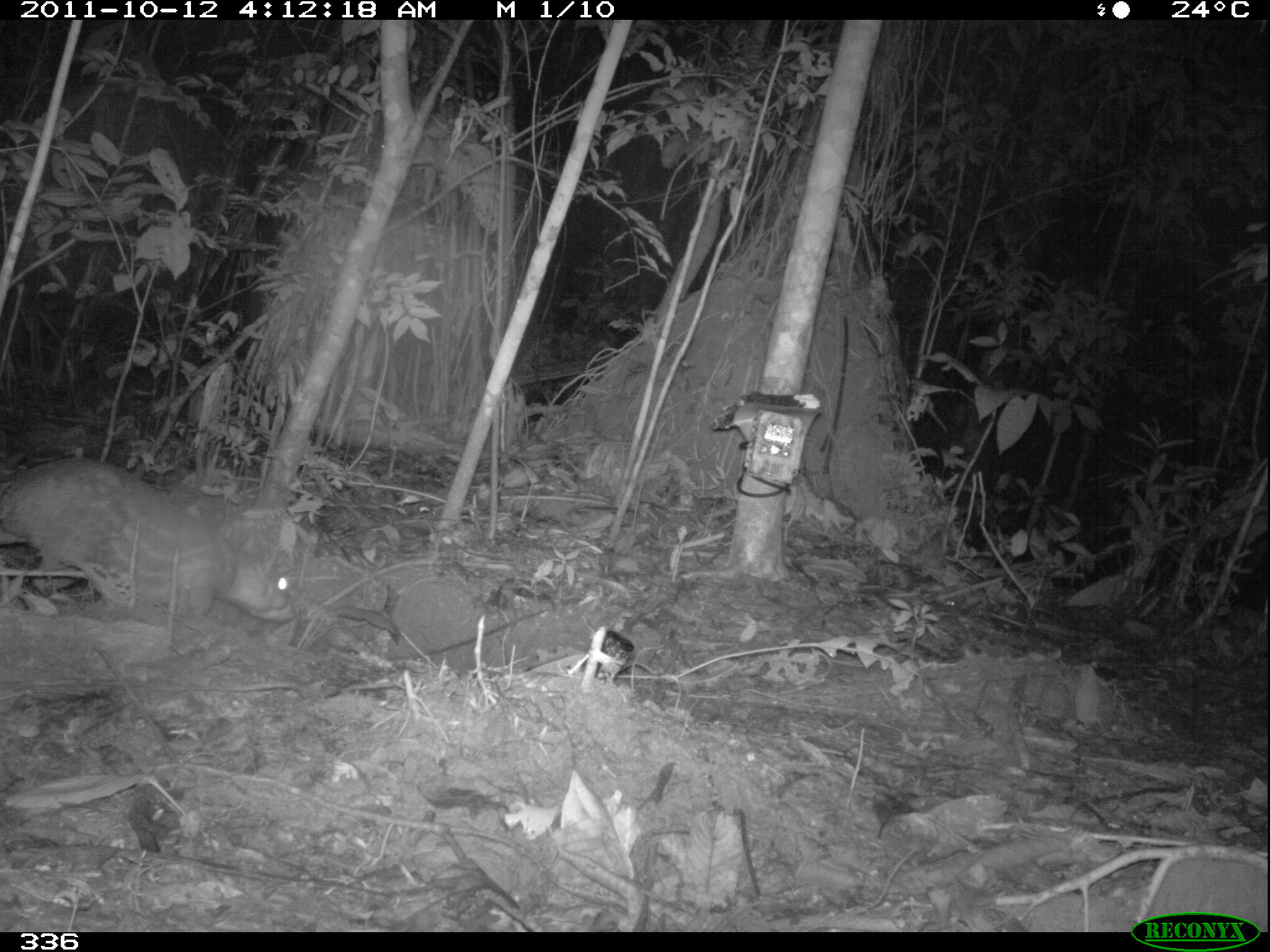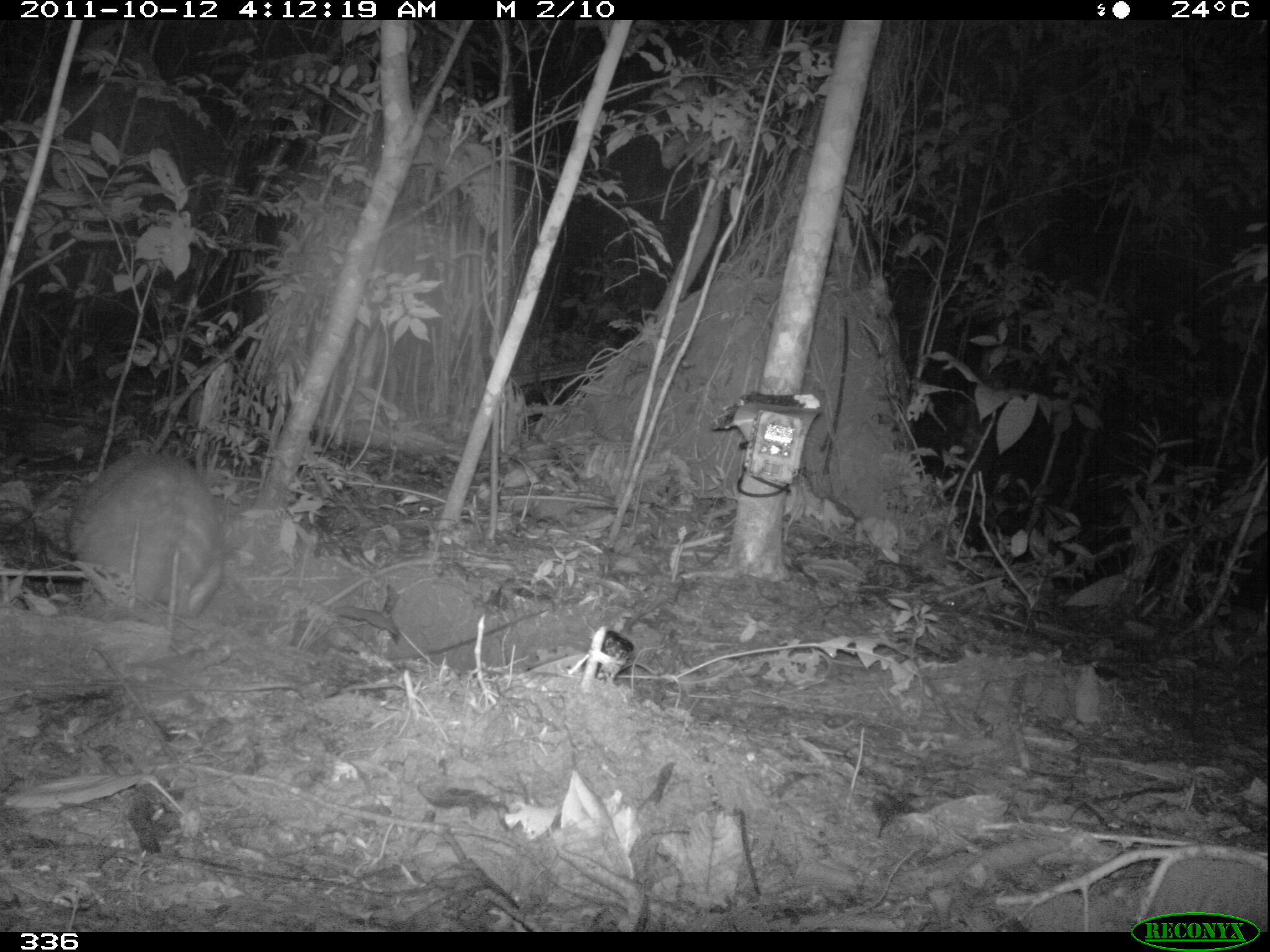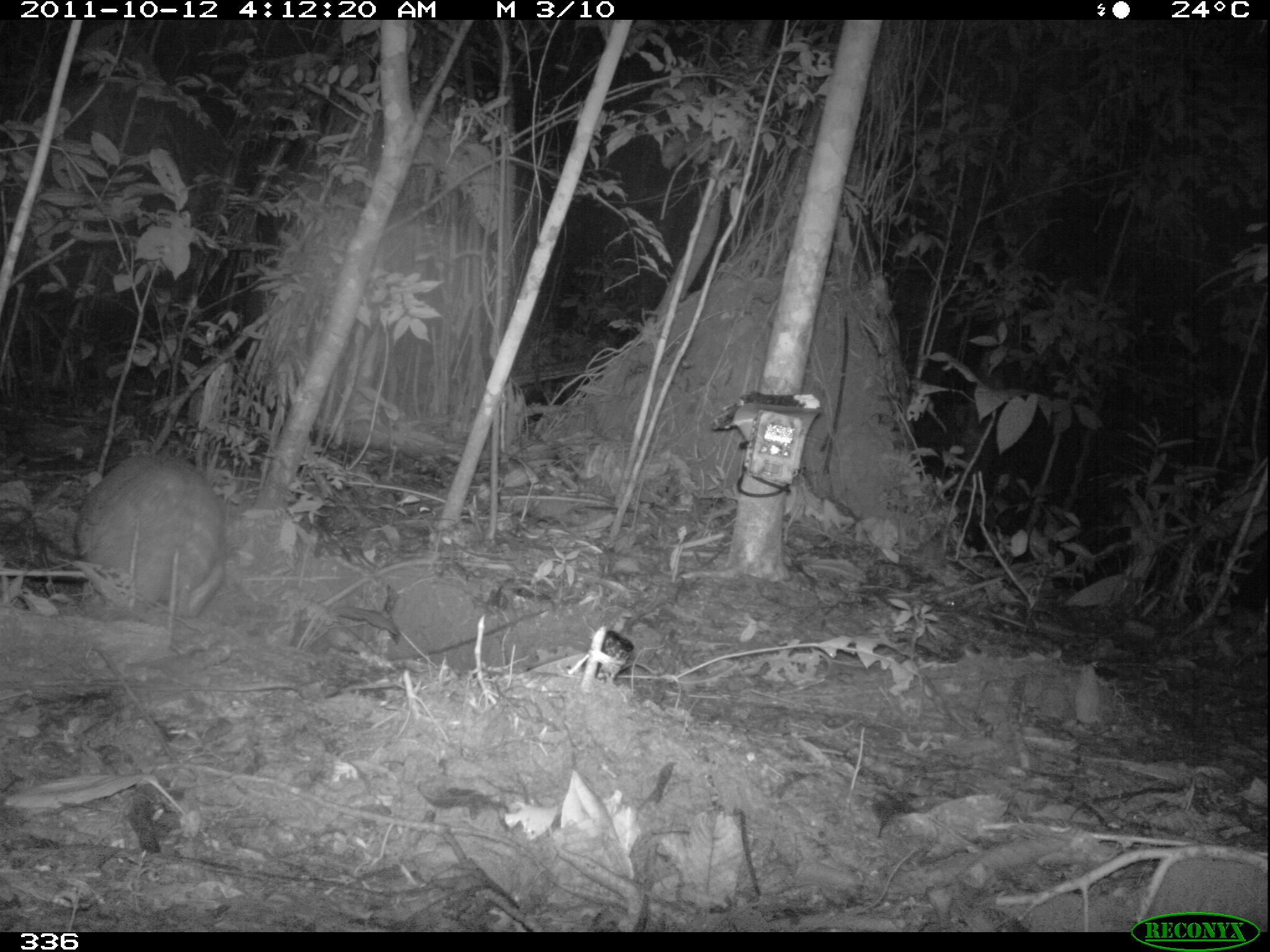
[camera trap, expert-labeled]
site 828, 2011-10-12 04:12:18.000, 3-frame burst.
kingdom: Animalia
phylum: Chordata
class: Mammalia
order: Rodentia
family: Cuniculidae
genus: Cuniculus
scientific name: Cuniculus paca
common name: spotted paca